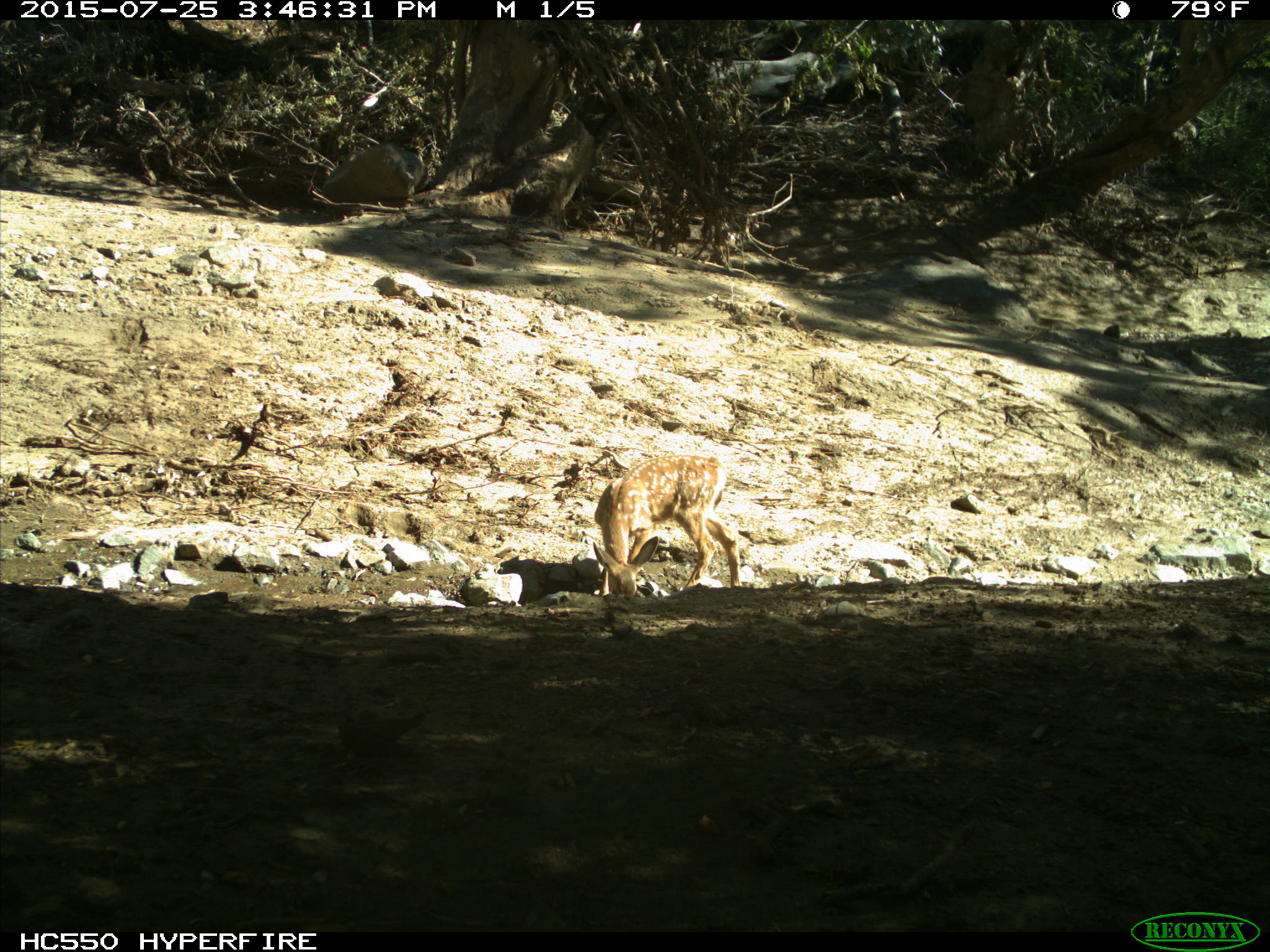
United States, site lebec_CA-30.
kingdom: Animalia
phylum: Chordata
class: Mammalia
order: Artiodactyla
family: Cervidae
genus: Odocoileus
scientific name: Odocoileus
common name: deer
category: unidentified deer